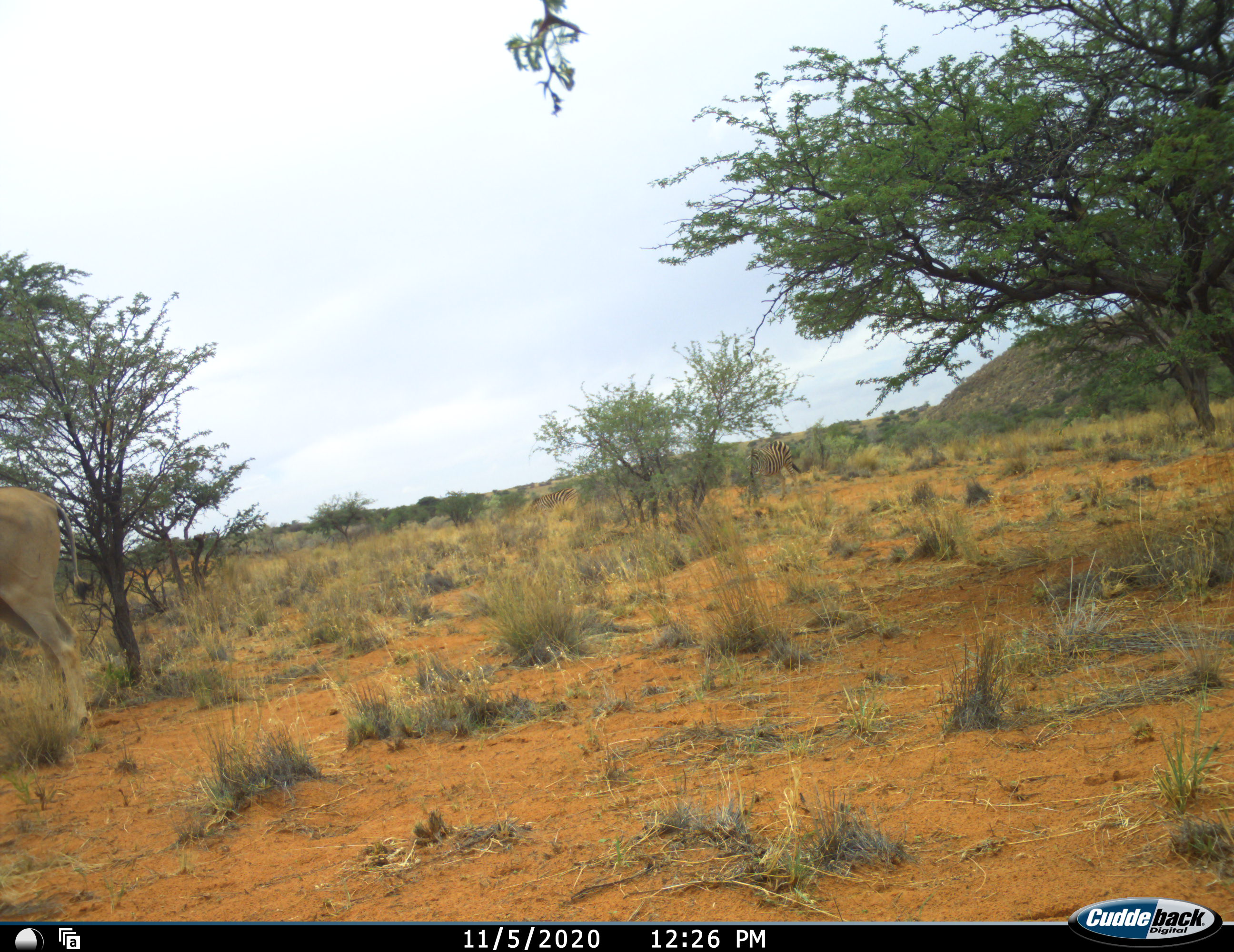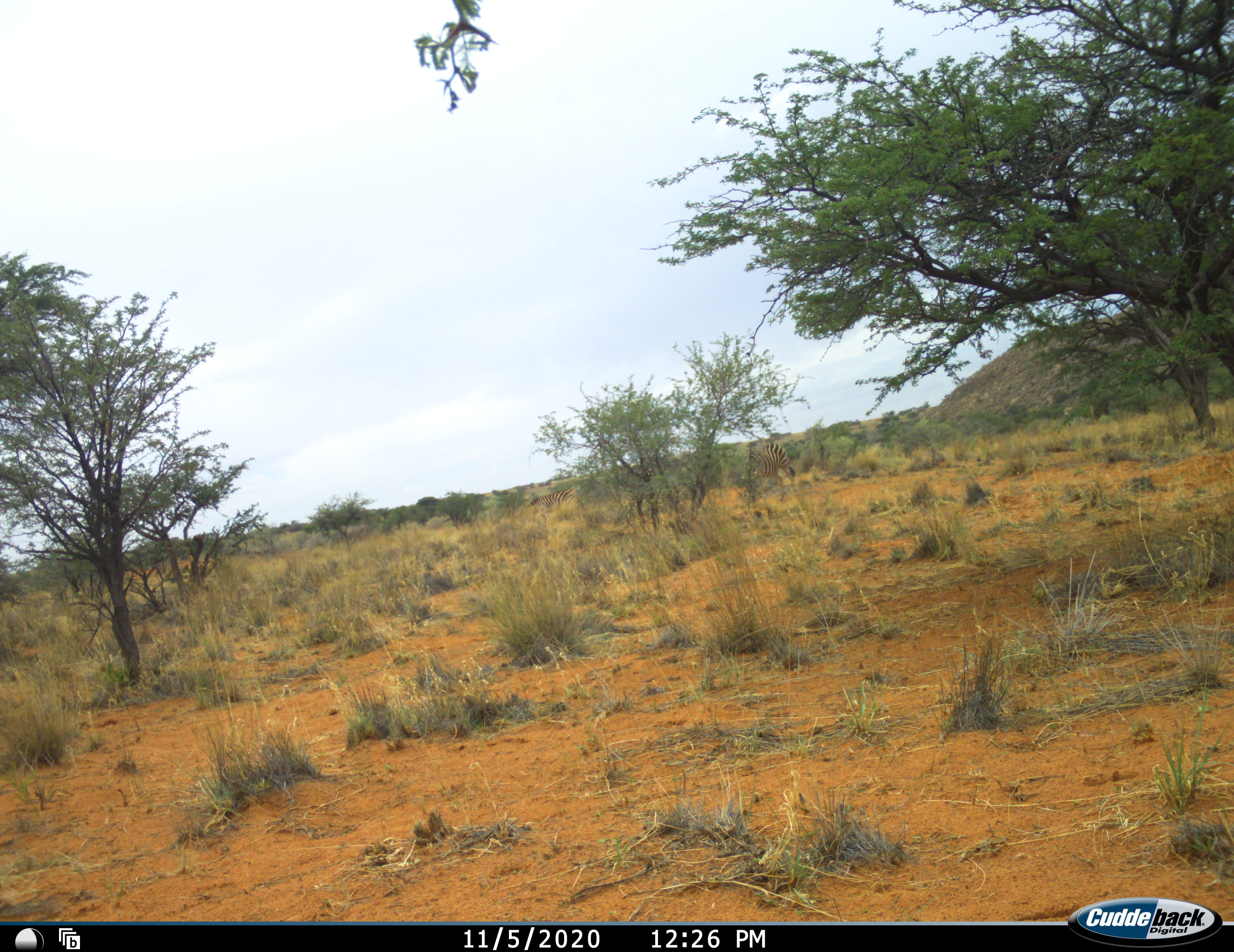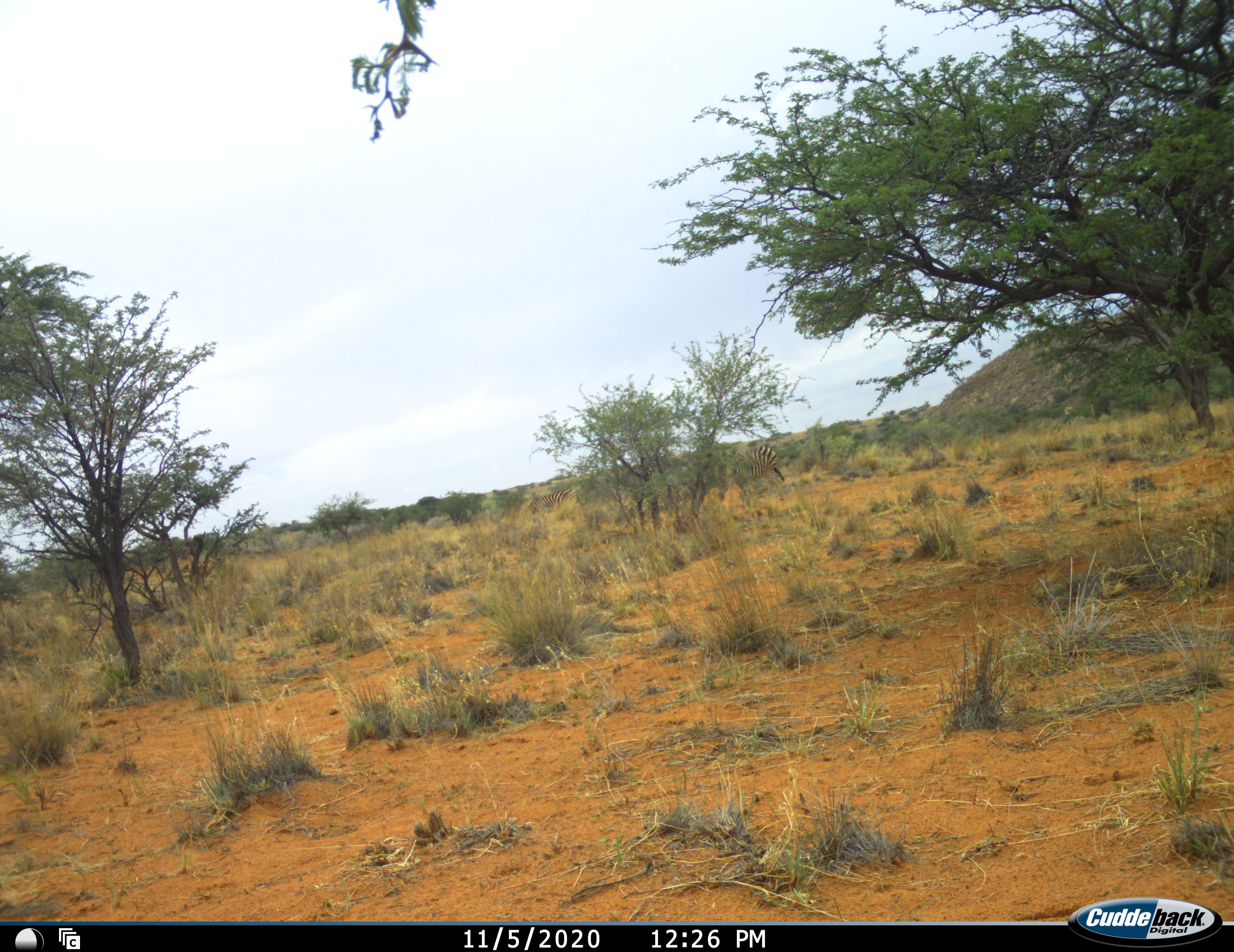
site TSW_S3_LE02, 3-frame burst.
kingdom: Animalia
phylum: Chordata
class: Mammalia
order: Artiodactyla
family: Bovidae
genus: Tragelaphus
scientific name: Tragelaphus oryx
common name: eland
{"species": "eland (Tragelaphus oryx)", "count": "1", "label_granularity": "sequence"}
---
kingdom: Animalia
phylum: Chordata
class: Mammalia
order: Perissodactyla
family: Equidae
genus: Equus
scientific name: Equus quagga burchellii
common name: burchell's zebra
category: zebraburchells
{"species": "zebraburchells (burchell's zebra) (Equus quagga burchellii)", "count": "2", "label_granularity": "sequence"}